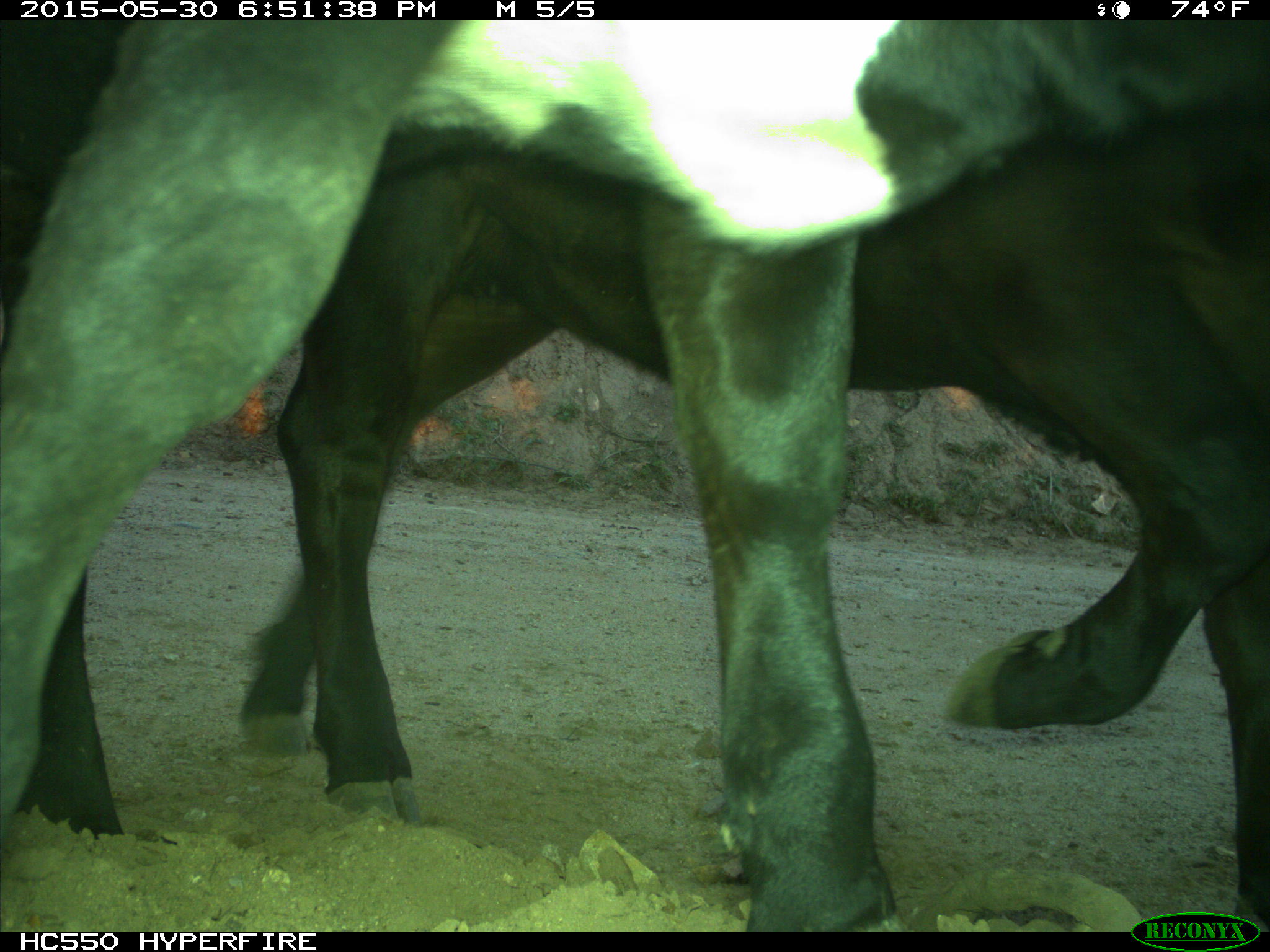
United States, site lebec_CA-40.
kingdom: Animalia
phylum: Chordata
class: Mammalia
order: Artiodactyla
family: Bovidae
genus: Bos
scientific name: Bos taurus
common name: domestic cow